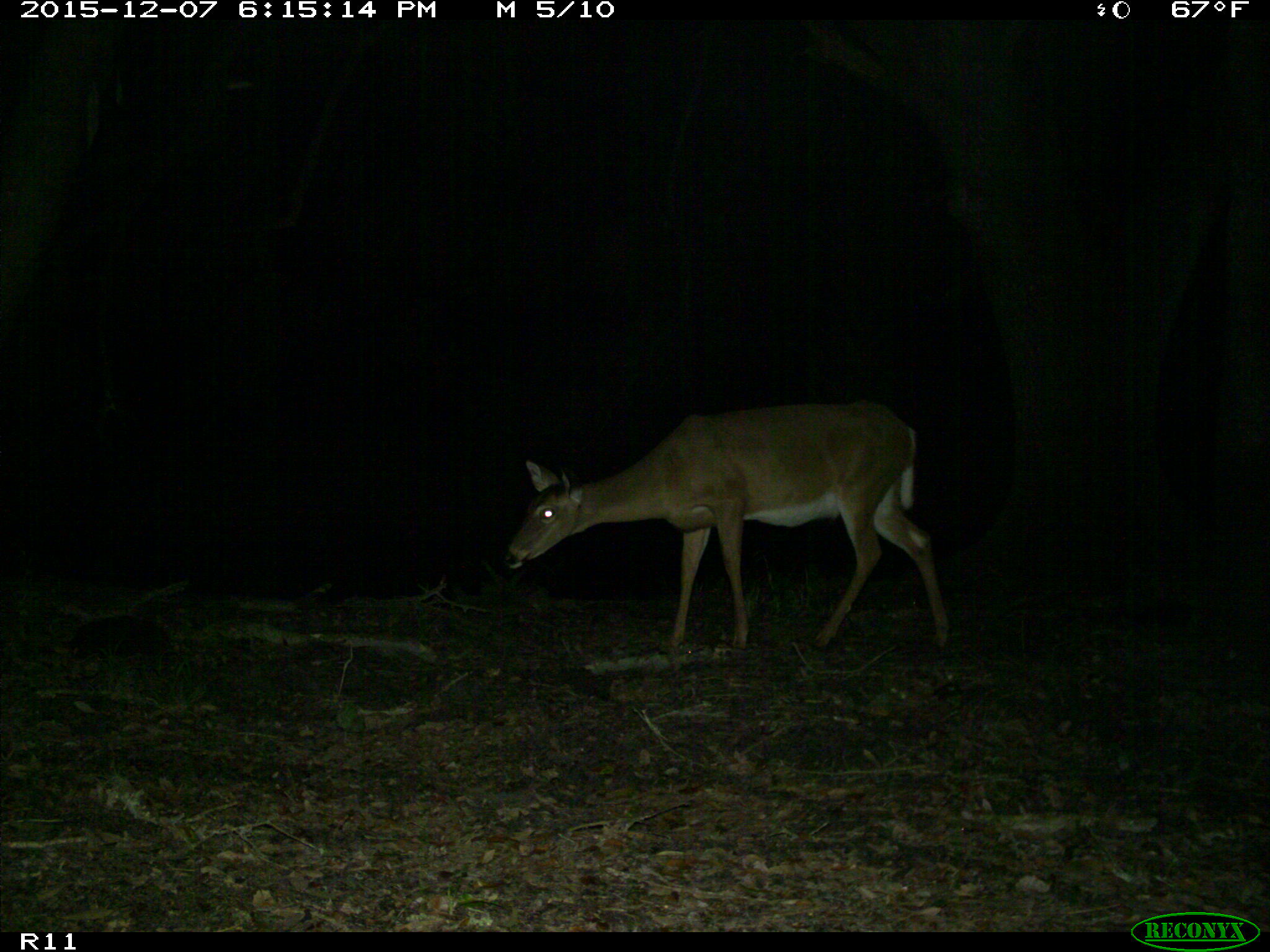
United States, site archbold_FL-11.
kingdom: Animalia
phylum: Chordata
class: Mammalia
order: Artiodactyla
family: Cervidae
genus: Odocoileus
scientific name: Odocoileus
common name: deer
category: unidentified deer